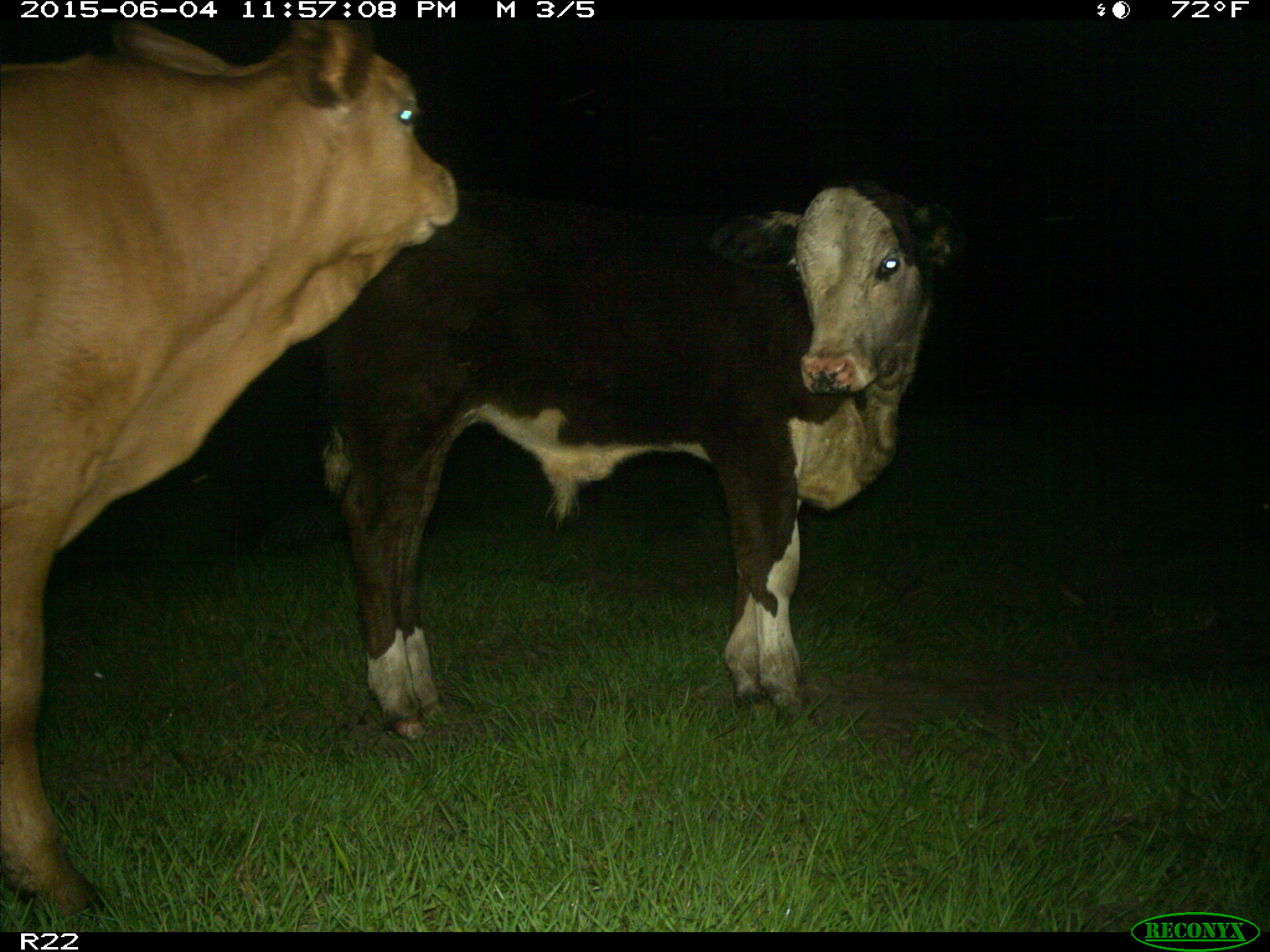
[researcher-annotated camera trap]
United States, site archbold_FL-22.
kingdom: Animalia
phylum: Chordata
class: Mammalia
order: Artiodactyla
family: Bovidae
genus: Bos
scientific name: Bos taurus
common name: domestic cow